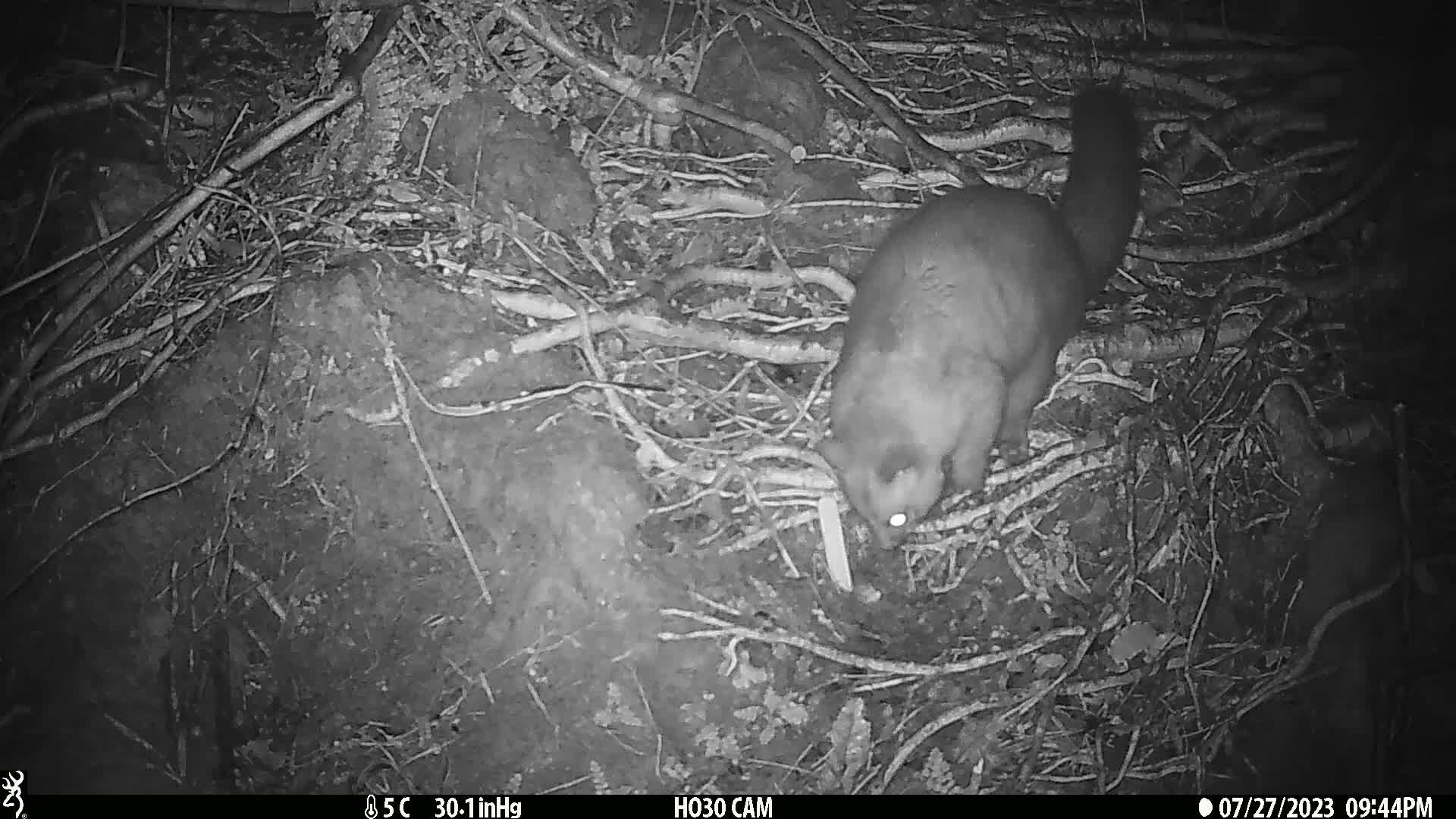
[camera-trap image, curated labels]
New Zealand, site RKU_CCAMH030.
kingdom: Animalia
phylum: Chordata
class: Mammalia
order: Diprotodontia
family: Phalangeridae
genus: Trichosurus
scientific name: Trichosurus vulpecula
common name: common brushtail possum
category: possum